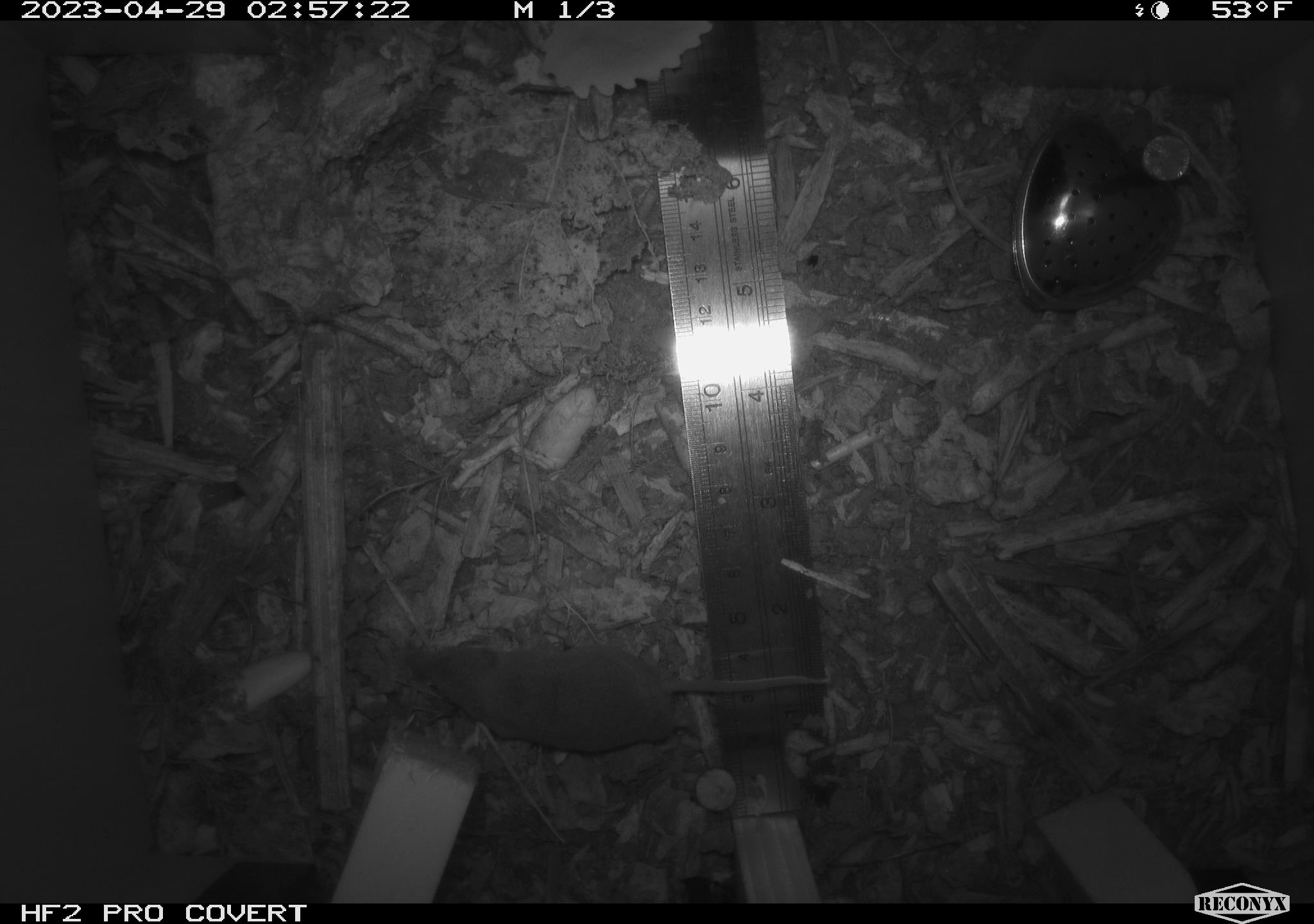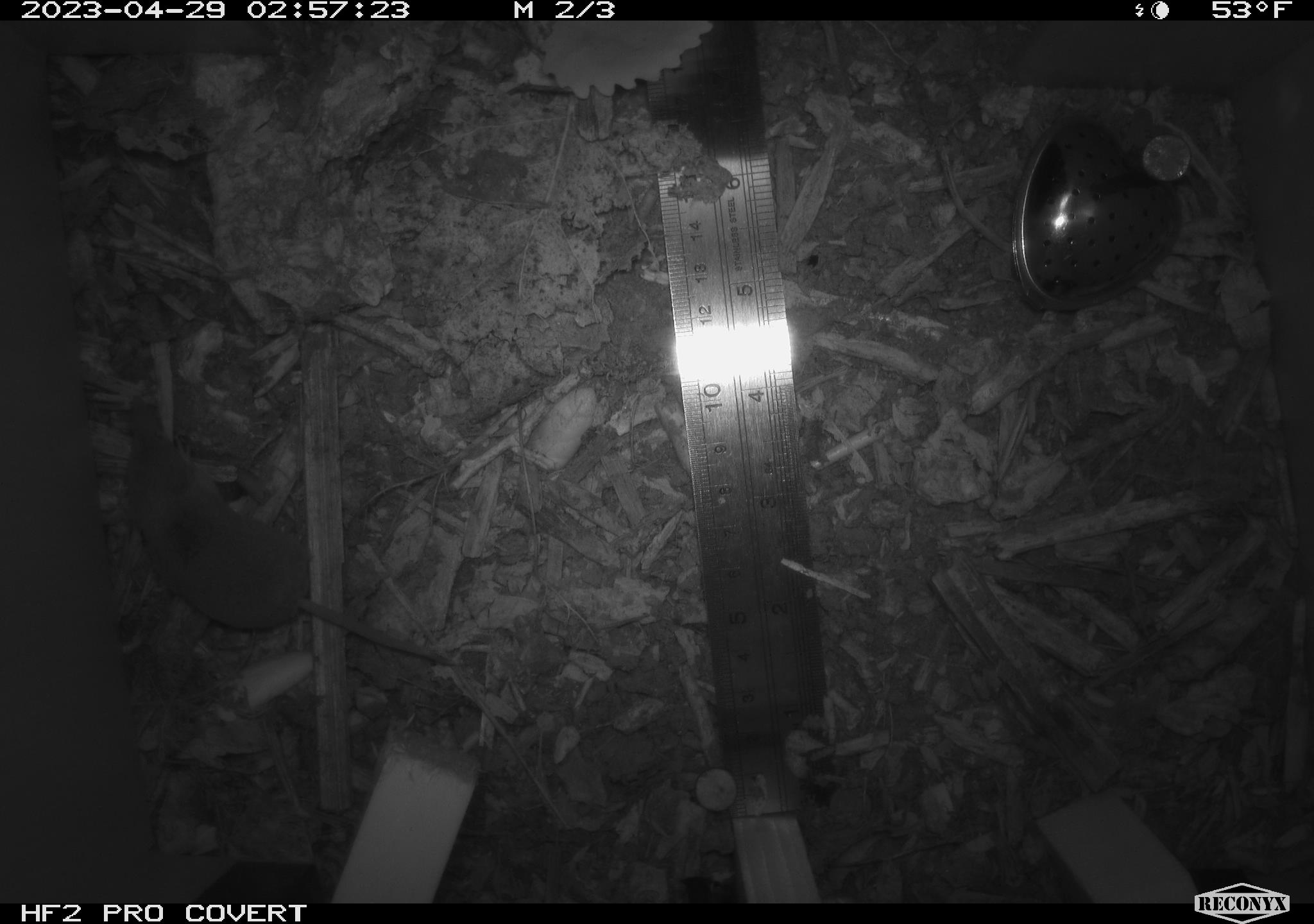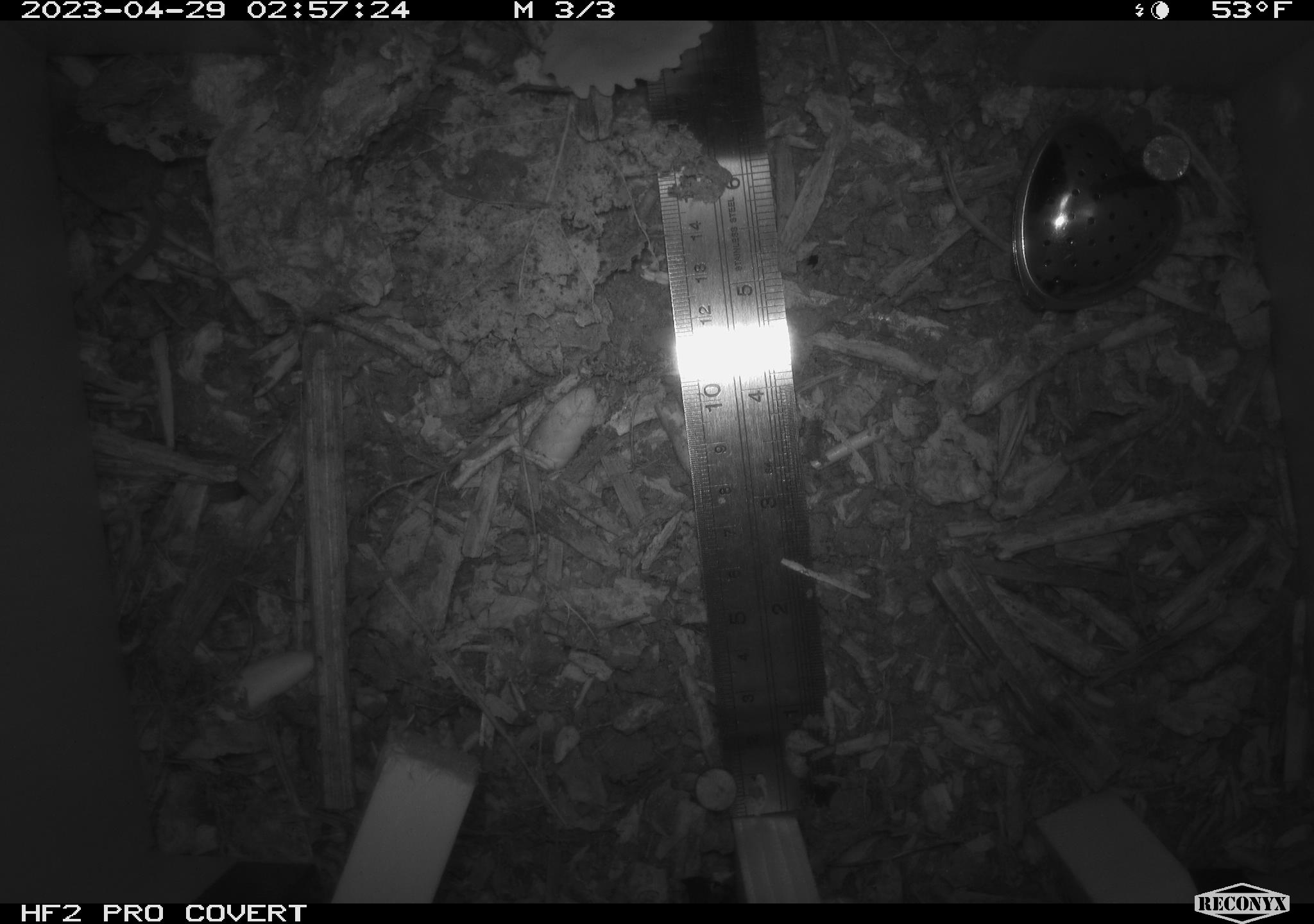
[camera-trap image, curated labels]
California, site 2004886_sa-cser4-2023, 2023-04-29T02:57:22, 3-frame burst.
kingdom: Animalia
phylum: Chordata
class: Mammalia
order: Eulipotyphla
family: Soricidae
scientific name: Soricidae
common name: shrews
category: soricidae family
Soricidae family (shrews) (Soricidae).